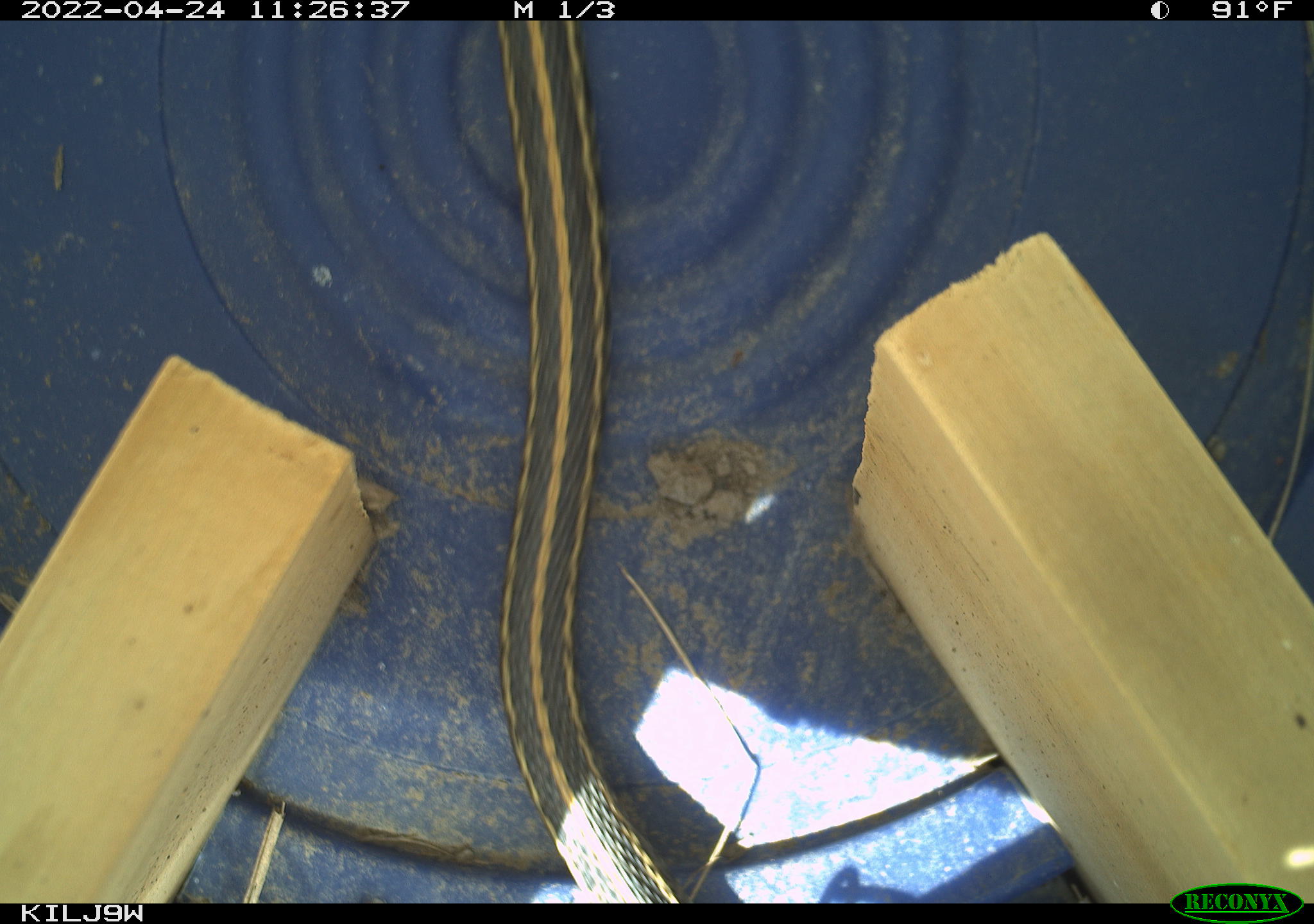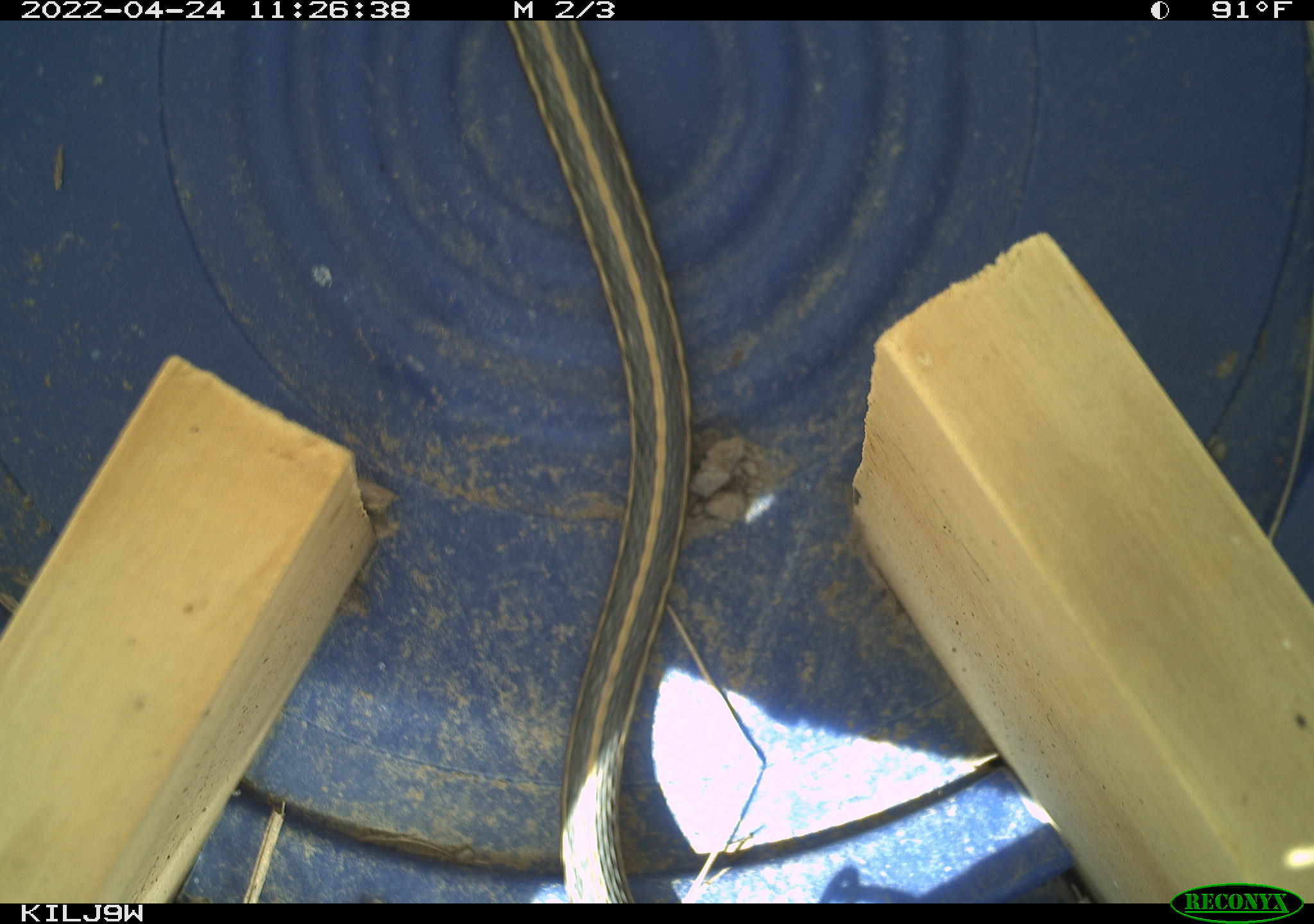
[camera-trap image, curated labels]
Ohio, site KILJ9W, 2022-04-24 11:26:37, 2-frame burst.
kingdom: Animalia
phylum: Chordata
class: Reptilia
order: Squamata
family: Colubridae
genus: Thamnophis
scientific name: Thamnophis sirtalis sirtalis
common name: eastern gartersnake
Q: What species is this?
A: Eastern gartersnake (Thamnophis sirtalis sirtalis).